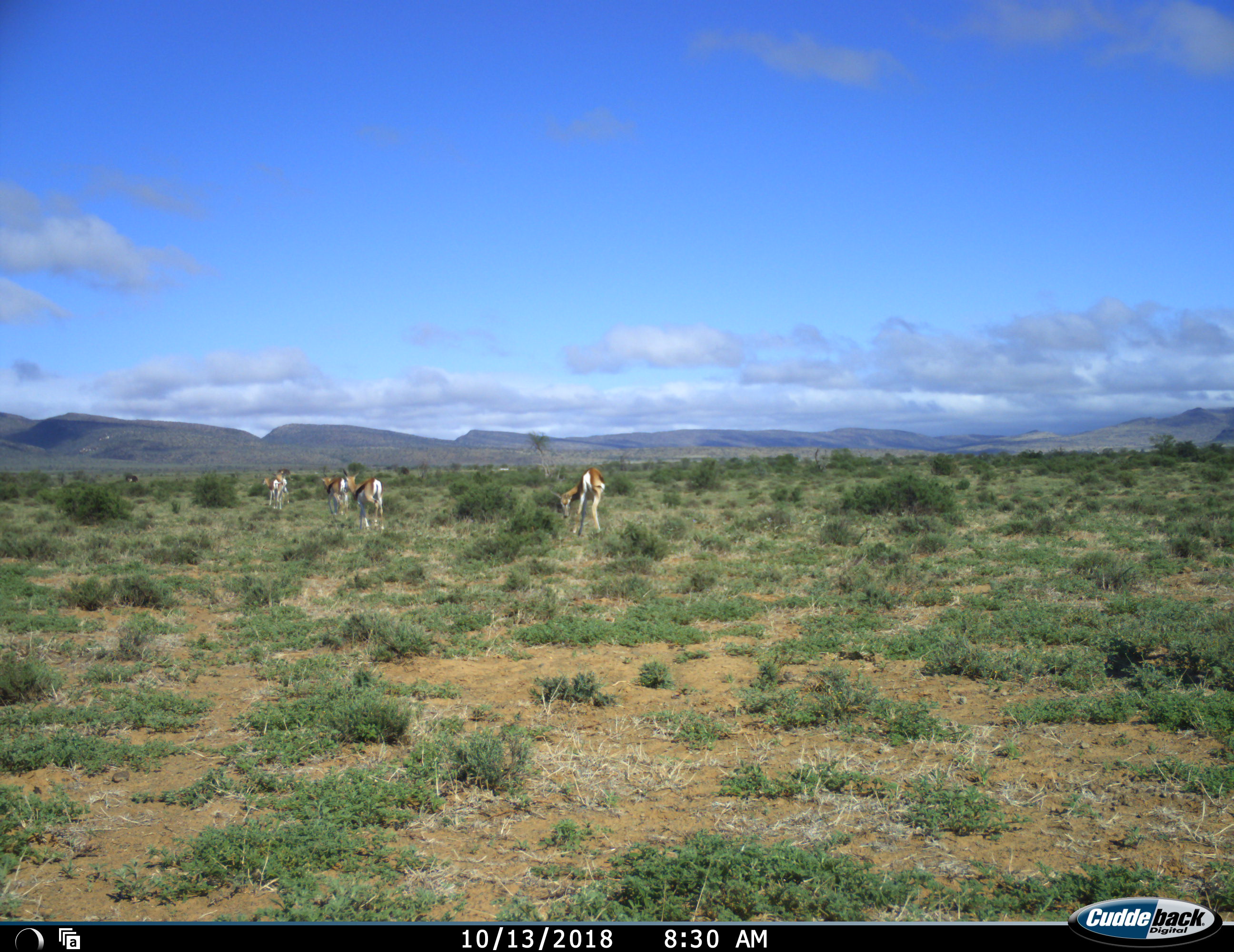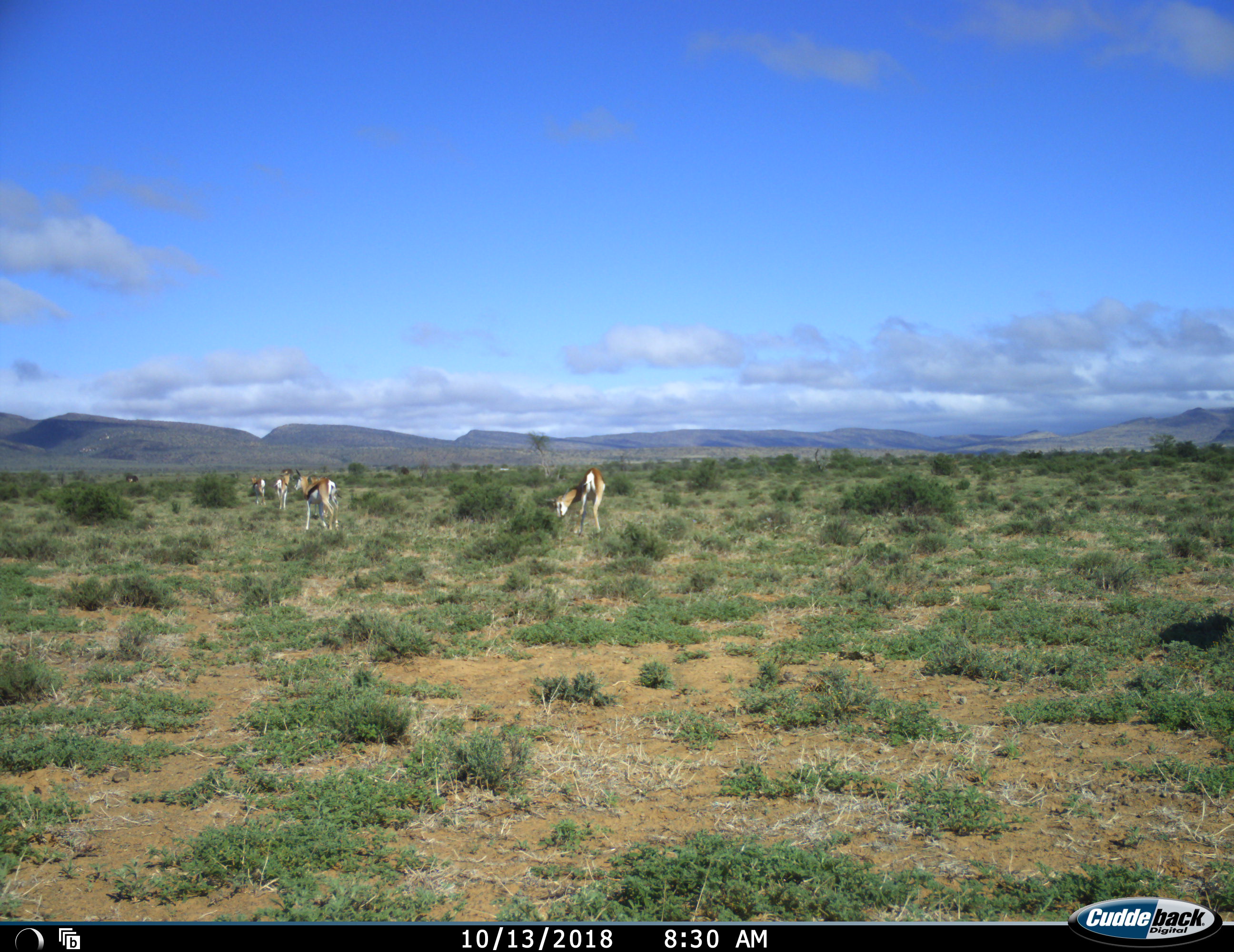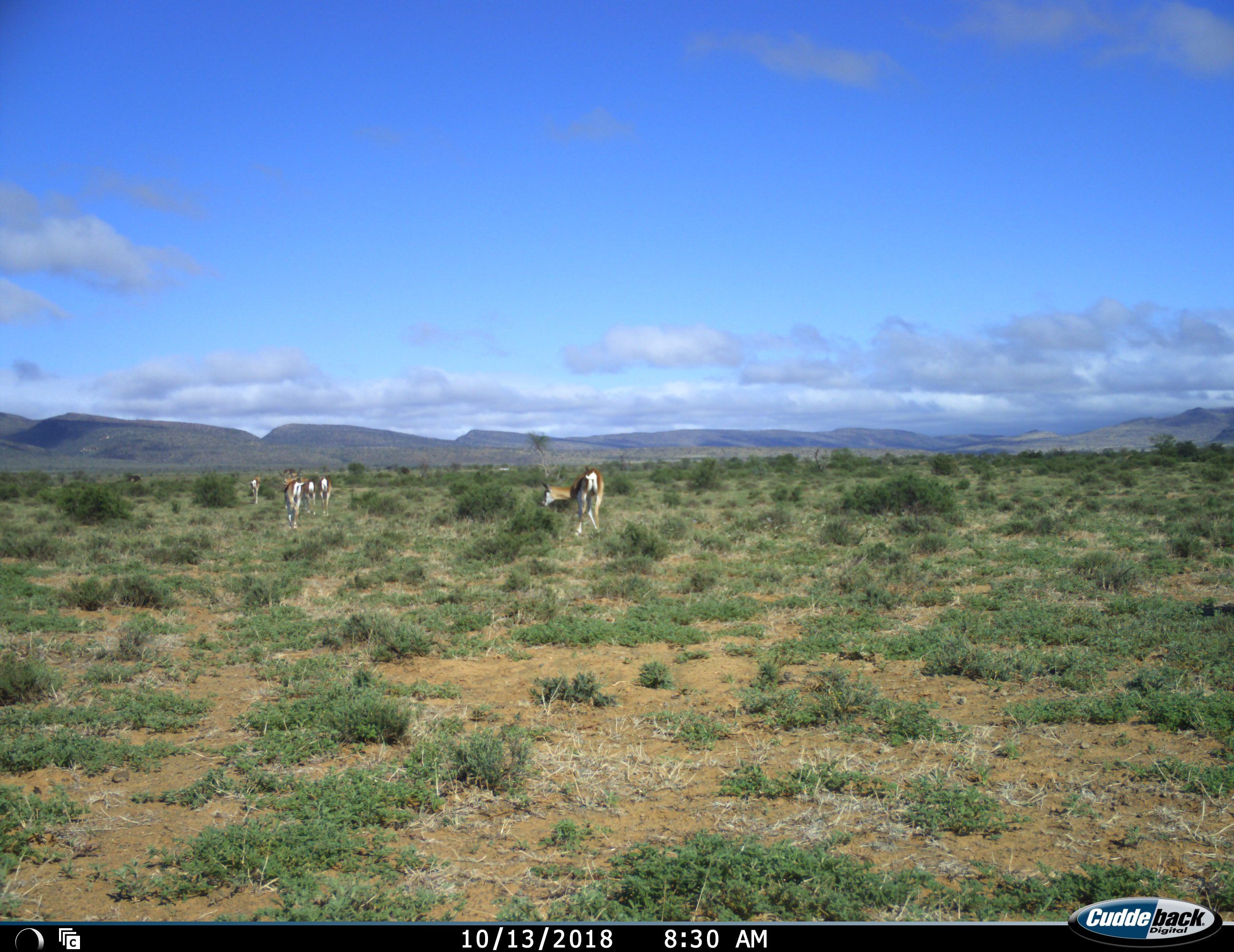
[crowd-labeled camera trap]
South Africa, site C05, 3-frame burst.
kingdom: Animalia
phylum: Chordata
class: Mammalia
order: Artiodactyla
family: Bovidae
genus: Antidorcas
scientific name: Antidorcas marsupialis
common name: springbok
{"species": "springbok (Antidorcas marsupialis)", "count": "5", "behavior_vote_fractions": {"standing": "40%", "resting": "10%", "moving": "90%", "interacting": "0%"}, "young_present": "0%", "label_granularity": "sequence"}